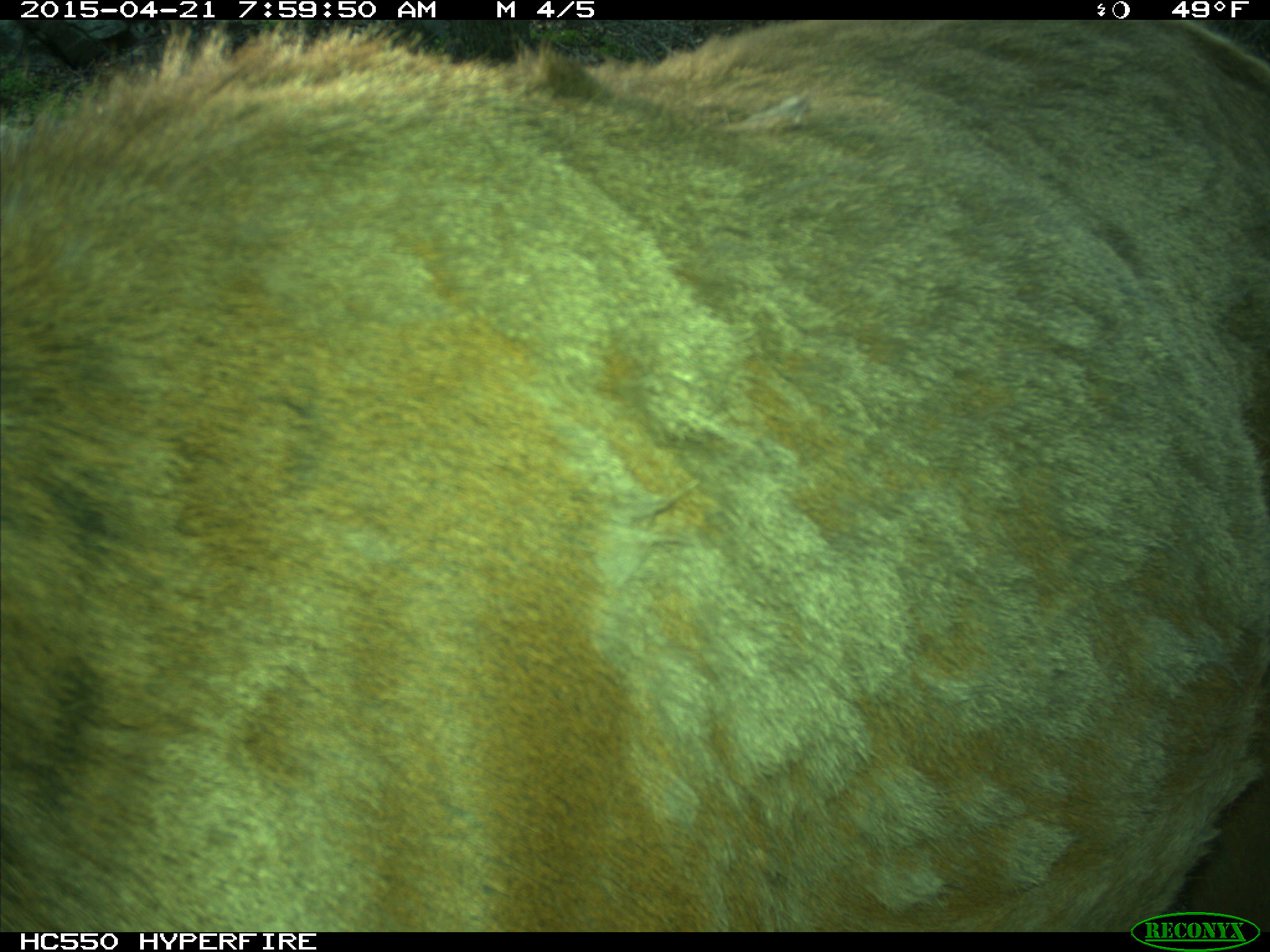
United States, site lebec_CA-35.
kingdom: Animalia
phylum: Chordata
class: Mammalia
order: Artiodactyla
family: Cervidae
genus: Cervus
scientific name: Cervus canadensis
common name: elk